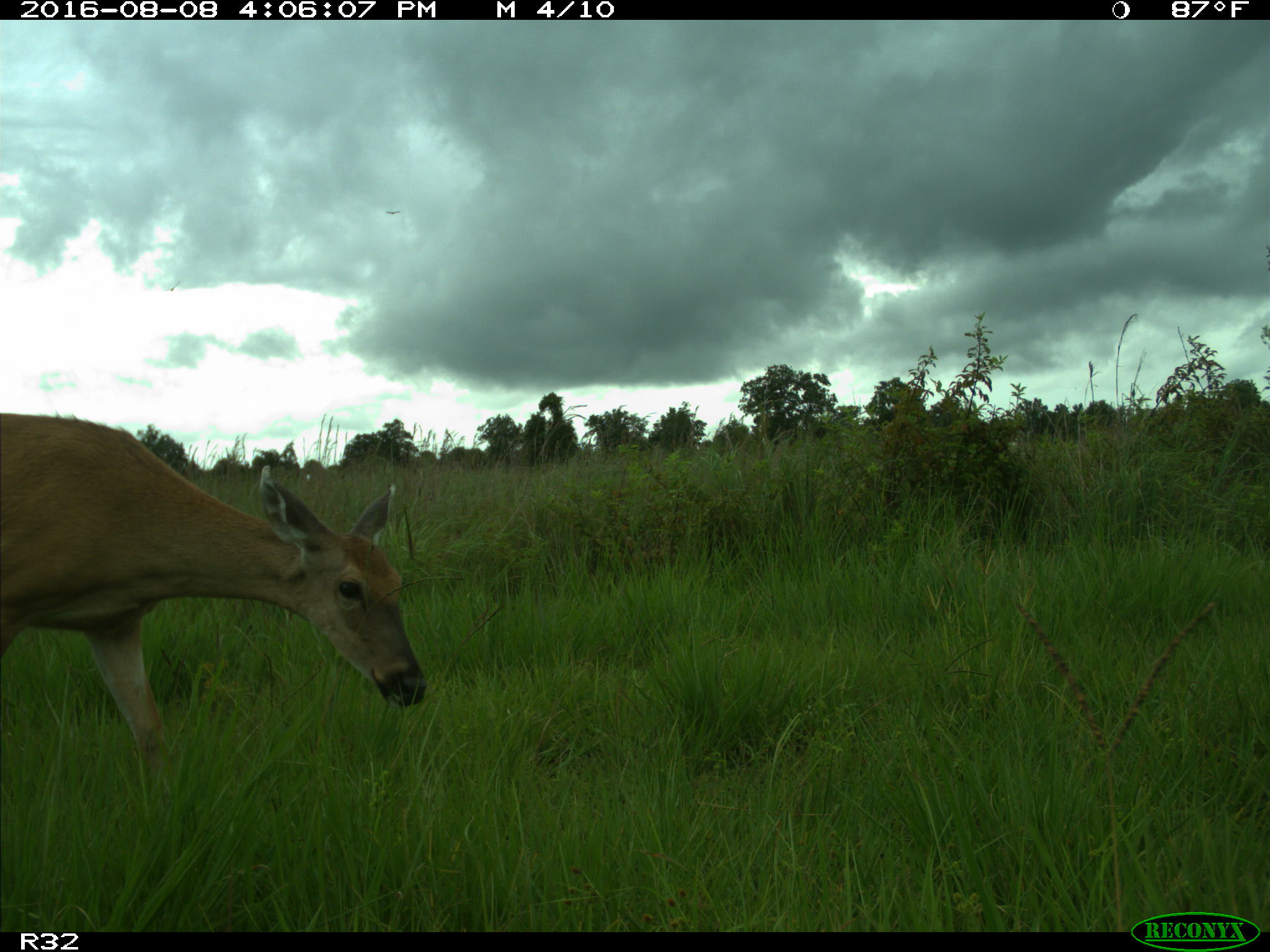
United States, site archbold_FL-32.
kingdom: Animalia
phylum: Chordata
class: Mammalia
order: Artiodactyla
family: Cervidae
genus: Odocoileus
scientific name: Odocoileus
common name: deer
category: unidentified deer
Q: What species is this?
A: Unidentified deer (deer) (Odocoileus).